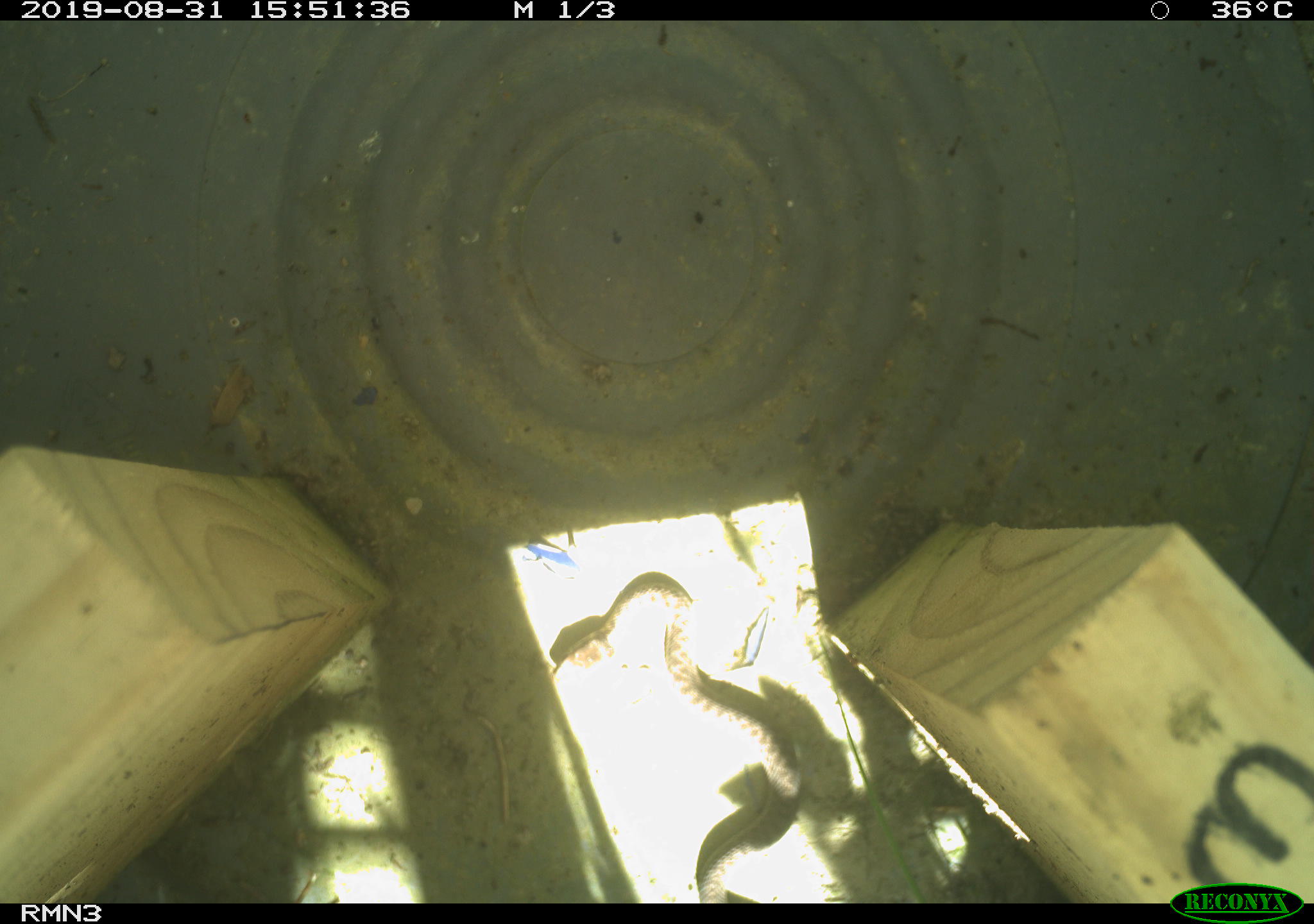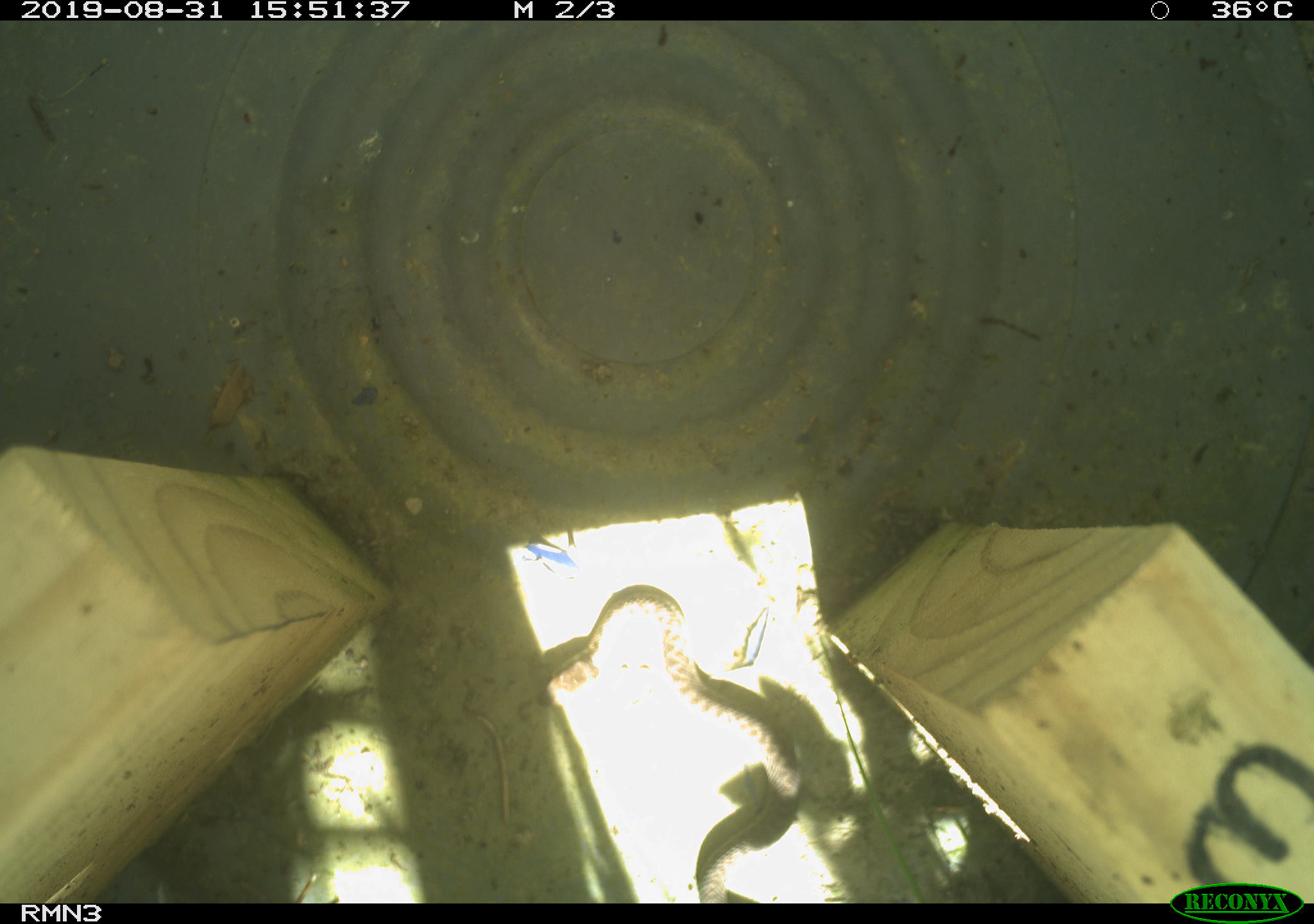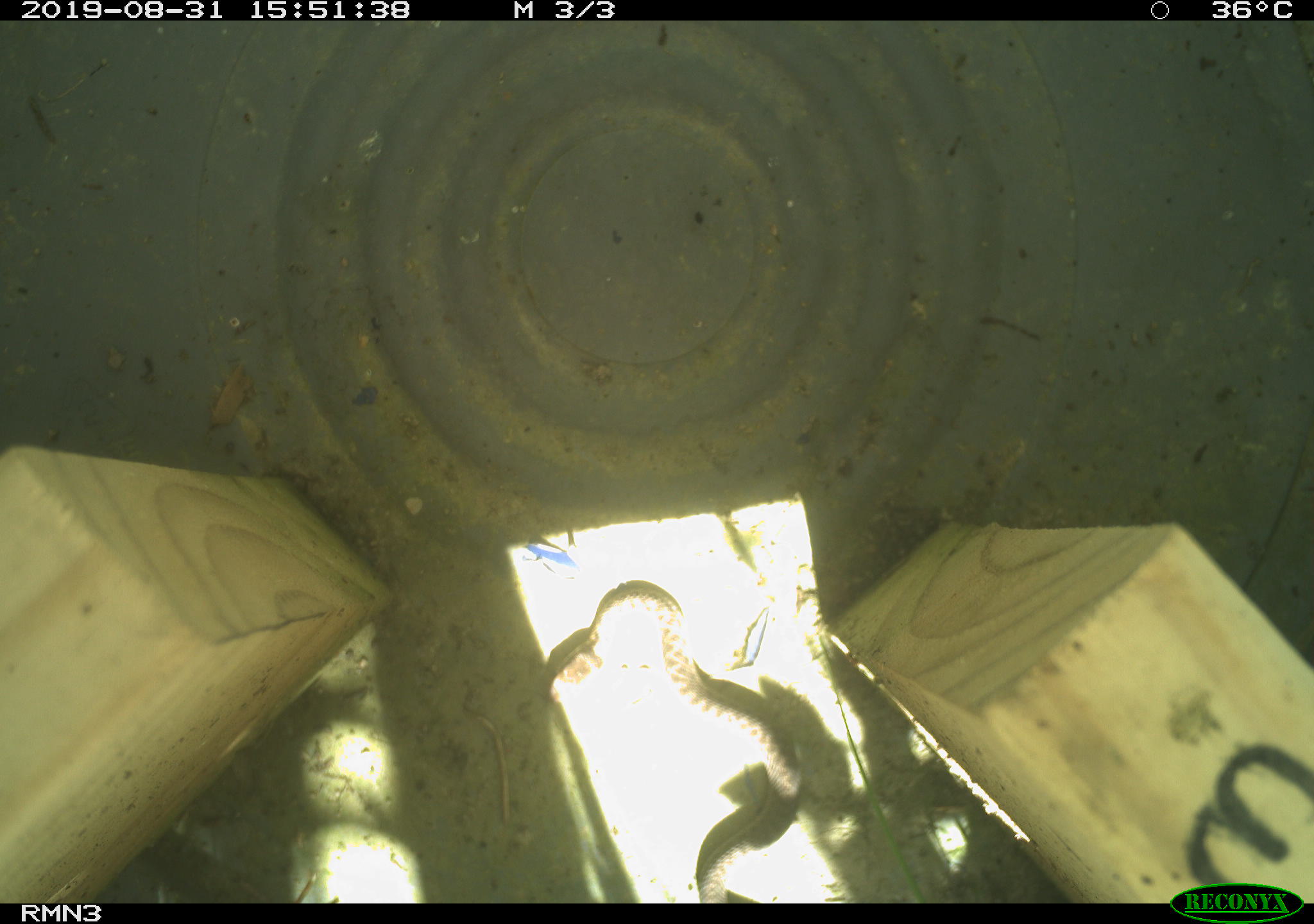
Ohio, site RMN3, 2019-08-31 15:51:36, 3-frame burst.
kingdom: Animalia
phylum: Chordata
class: Reptilia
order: Squamata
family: Colubridae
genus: Thamnophis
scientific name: Thamnophis sirtalis sirtalis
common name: eastern gartersnake